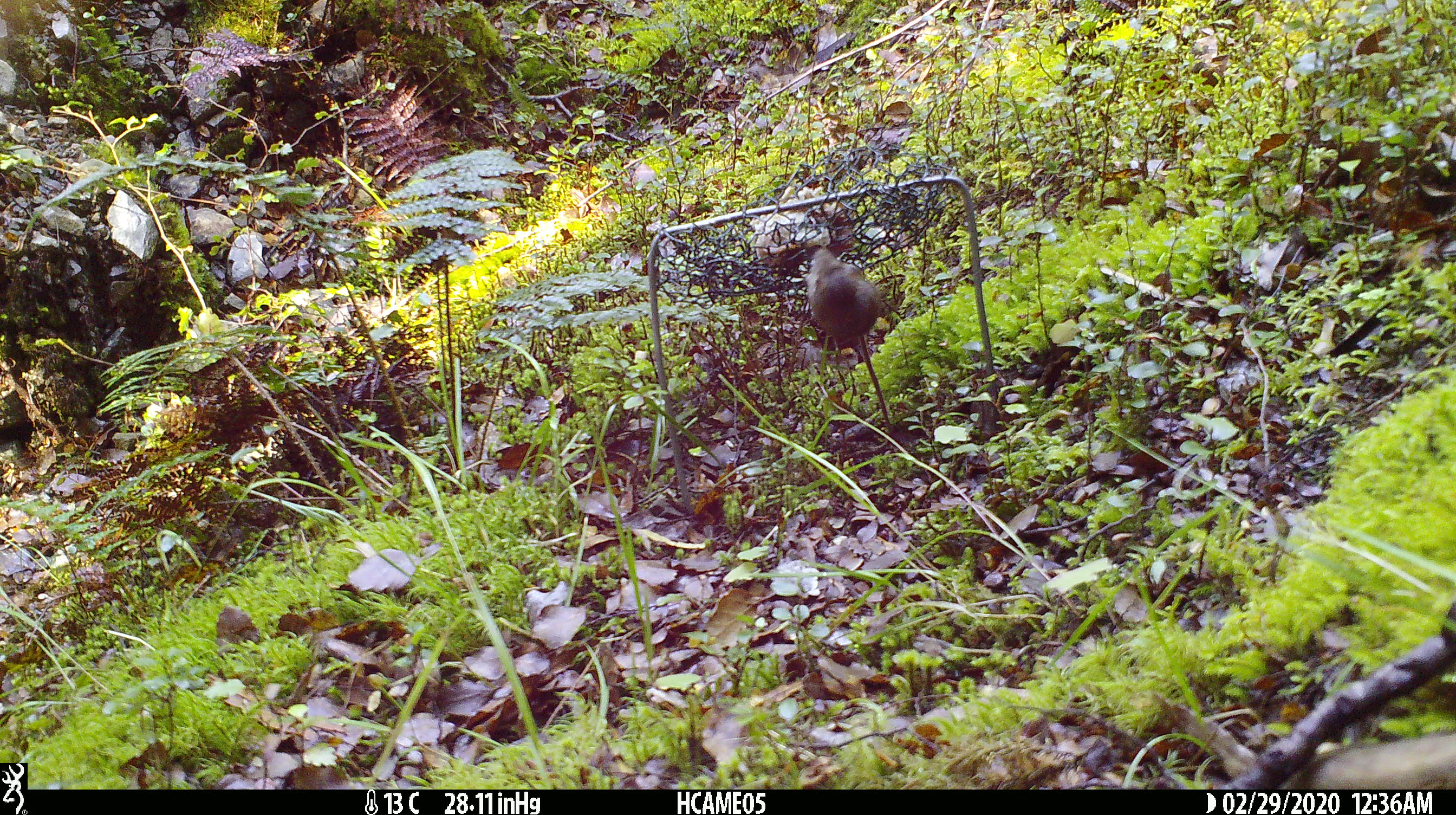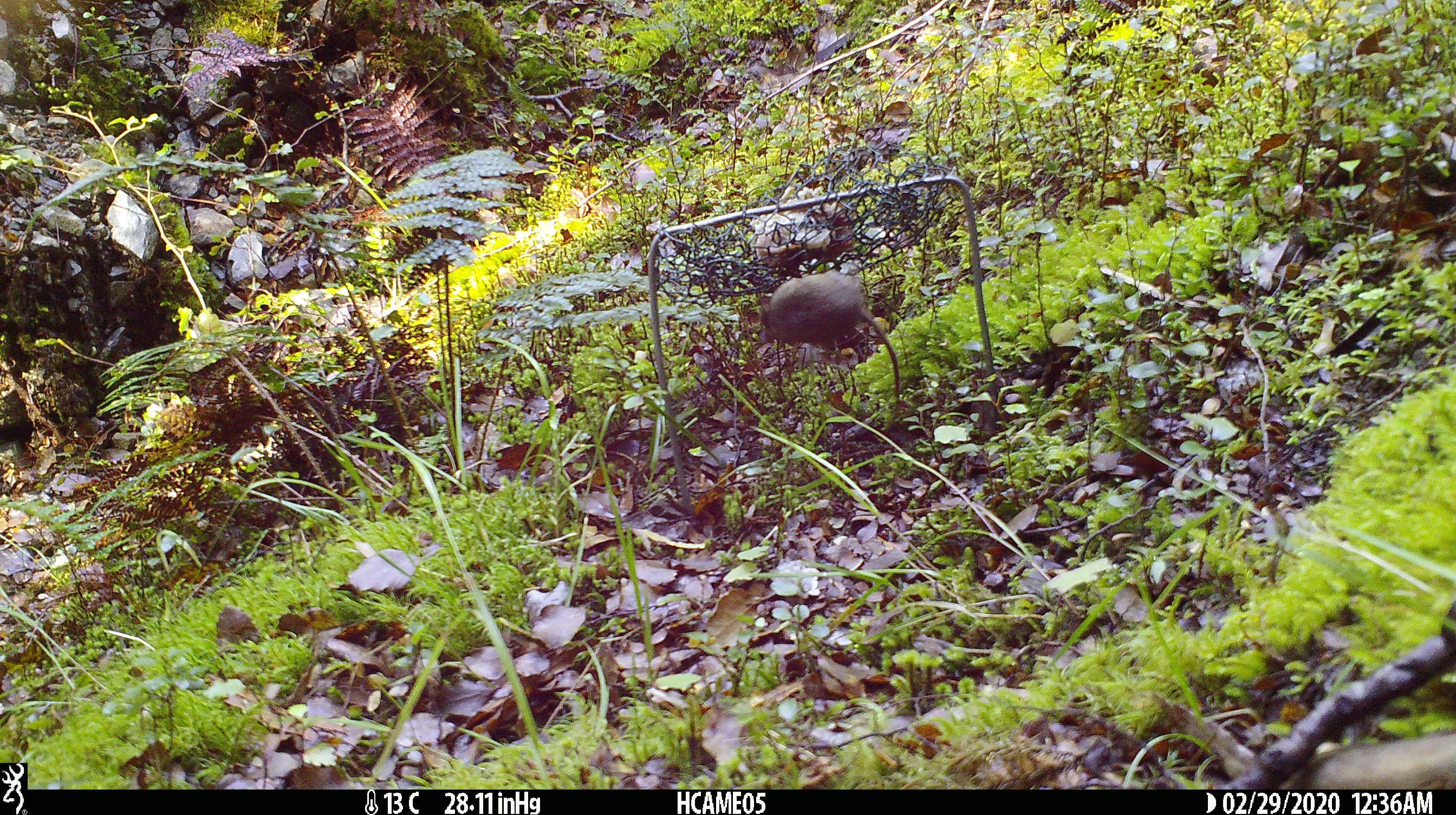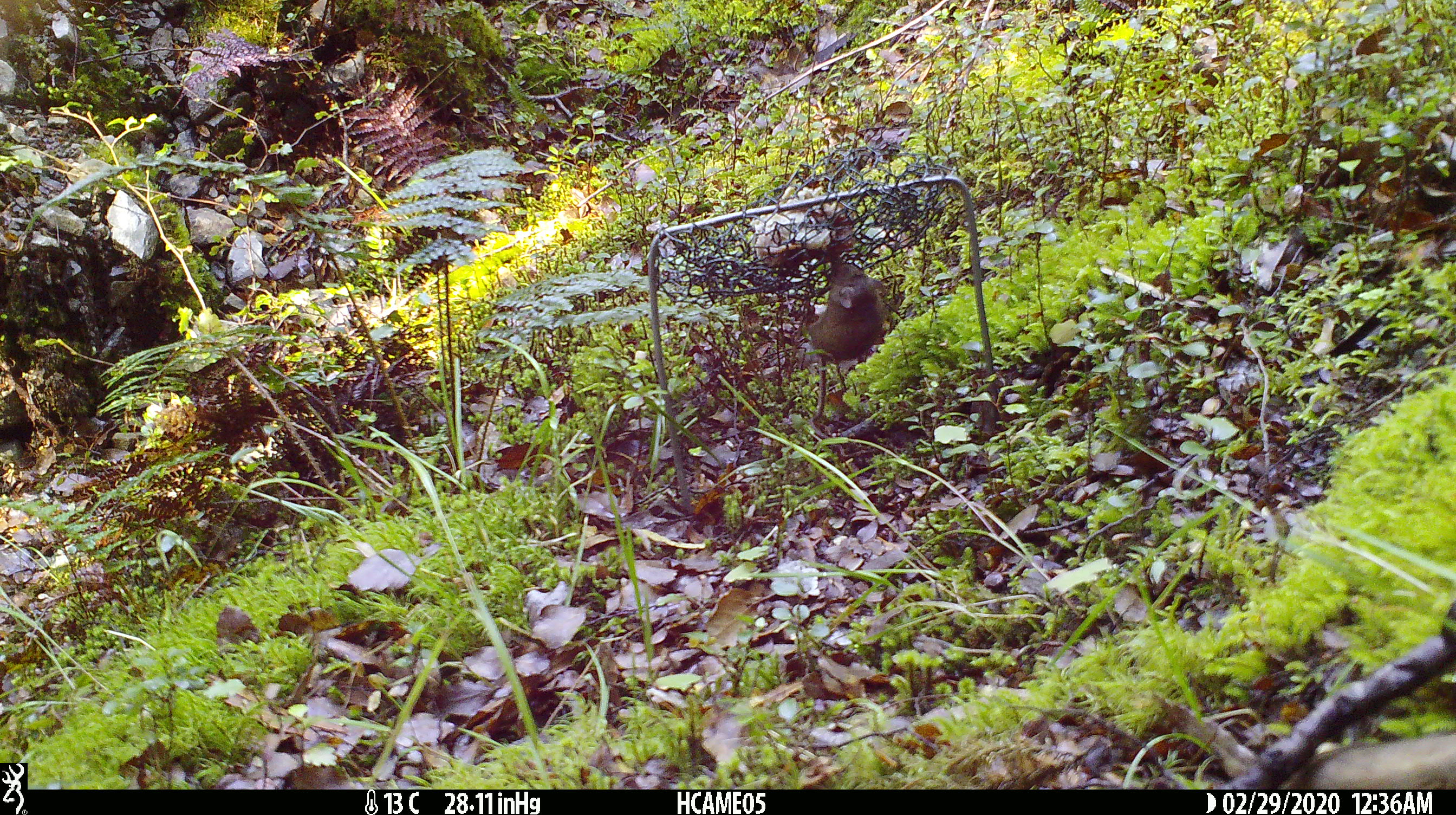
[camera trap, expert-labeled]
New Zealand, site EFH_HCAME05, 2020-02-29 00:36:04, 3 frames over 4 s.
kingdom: Animalia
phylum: Chordata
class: Mammalia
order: Rodentia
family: Muridae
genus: Mus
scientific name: Mus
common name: mouse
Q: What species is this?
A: Mouse (Mus).